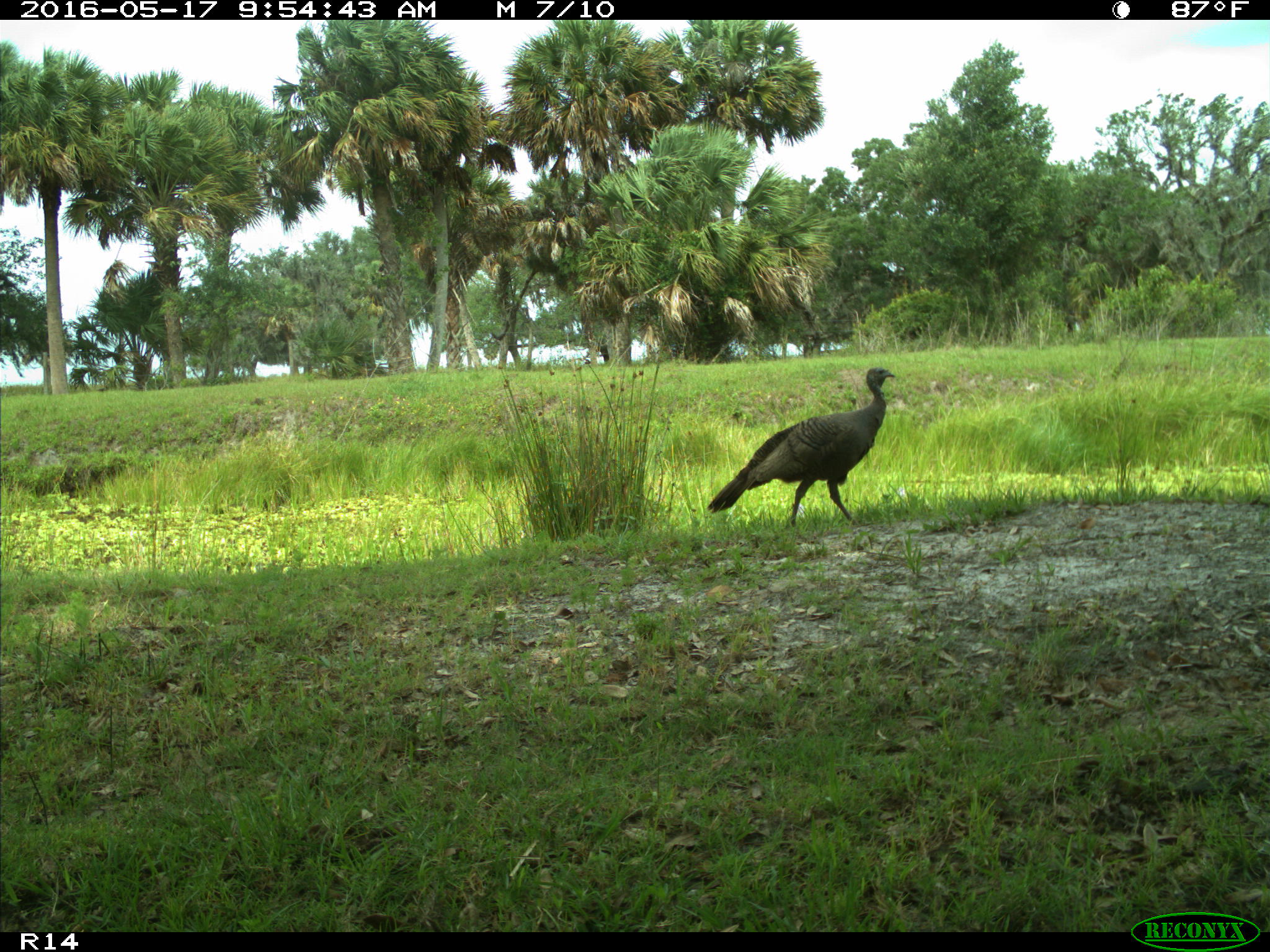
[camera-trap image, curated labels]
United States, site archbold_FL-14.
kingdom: Animalia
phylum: Chordata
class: Aves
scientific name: Aves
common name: birds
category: unidentified bird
Unidentified bird (birds) (Aves).